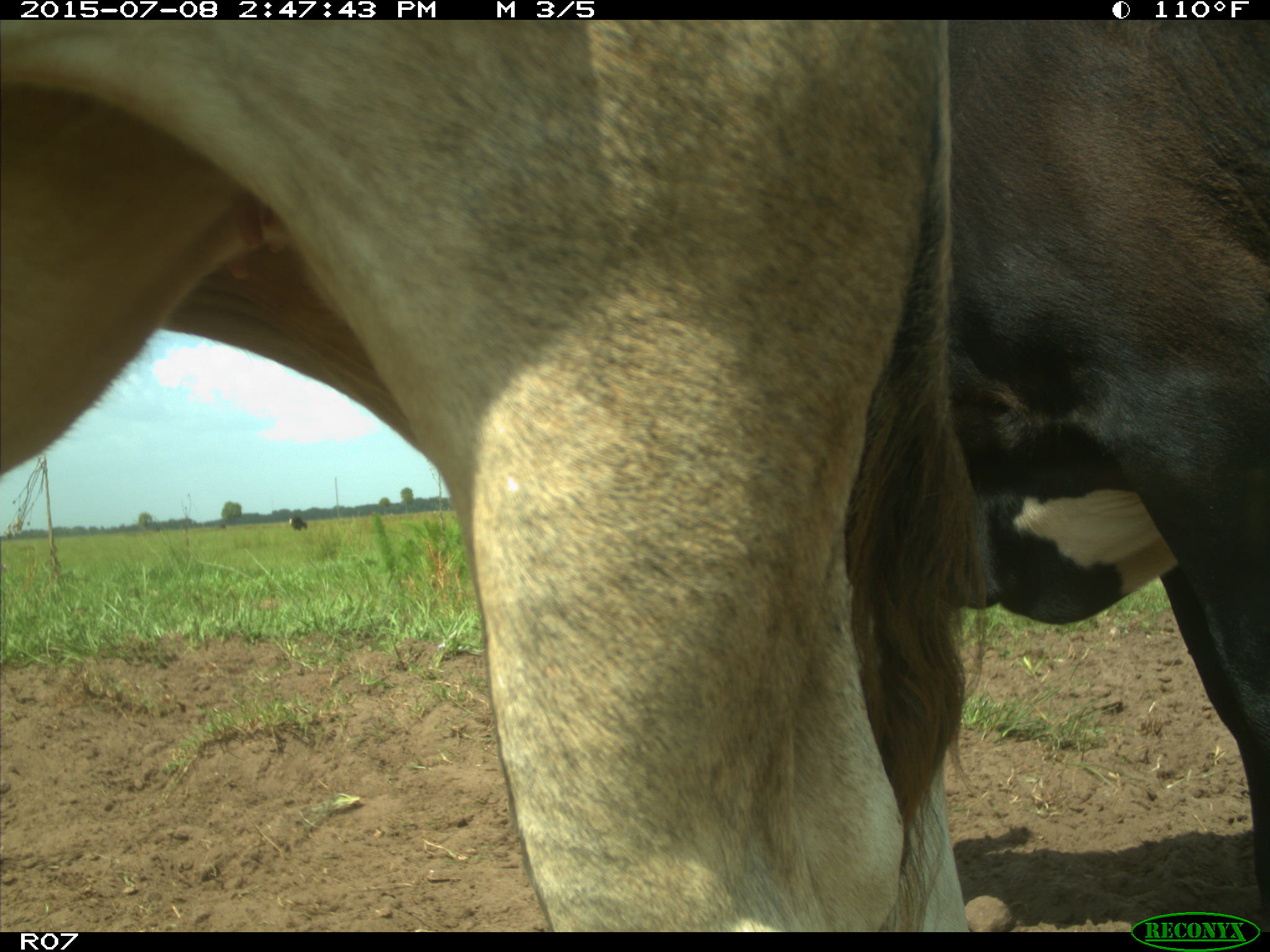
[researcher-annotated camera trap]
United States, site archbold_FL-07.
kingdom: Animalia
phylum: Chordata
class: Mammalia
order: Artiodactyla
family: Bovidae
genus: Bos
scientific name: Bos taurus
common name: domestic cow